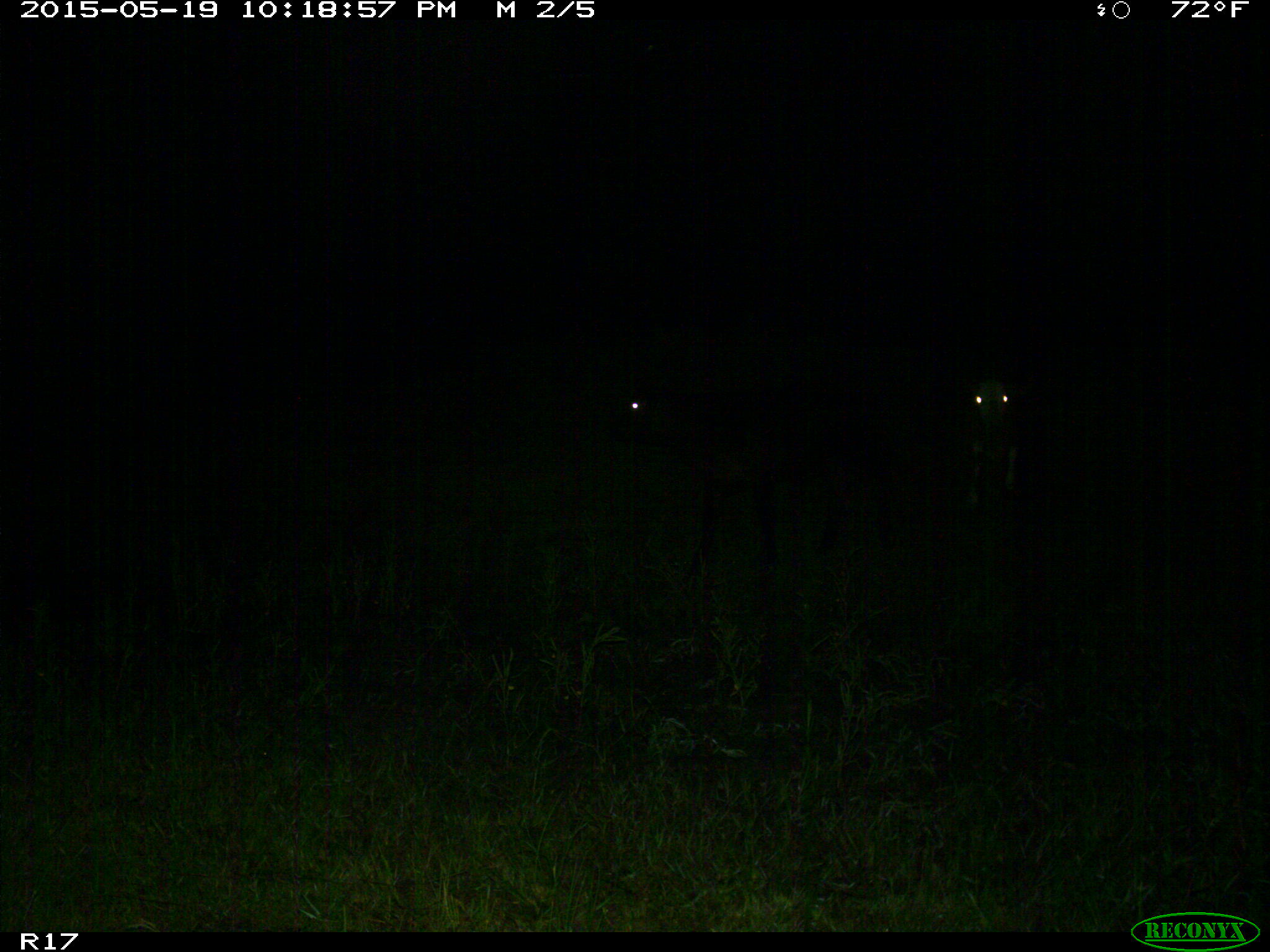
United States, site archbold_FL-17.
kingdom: Animalia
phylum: Chordata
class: Mammalia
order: Artiodactyla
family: Bovidae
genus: Bos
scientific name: Bos taurus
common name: domestic cow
Bos taurus (domestic cow).